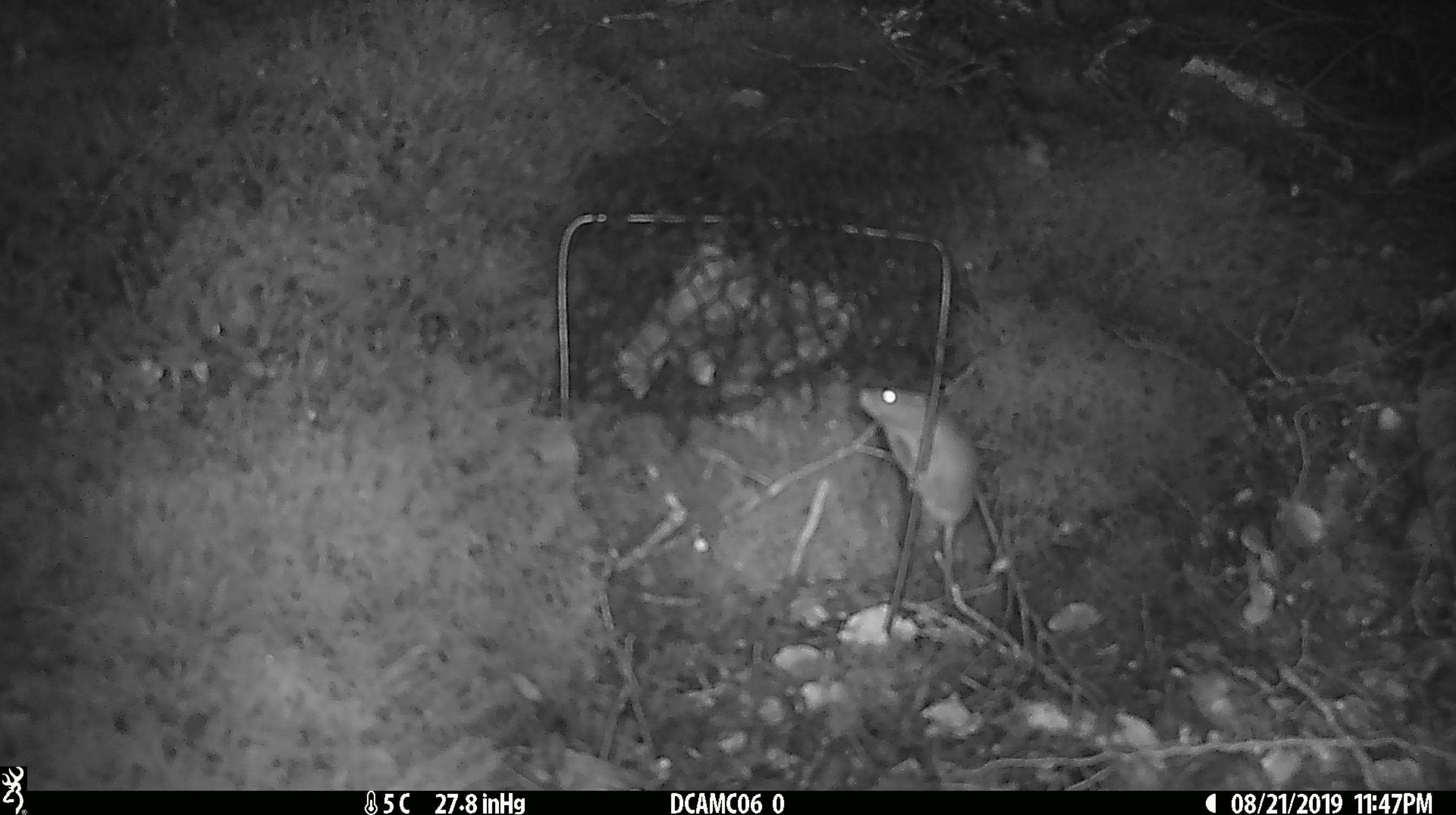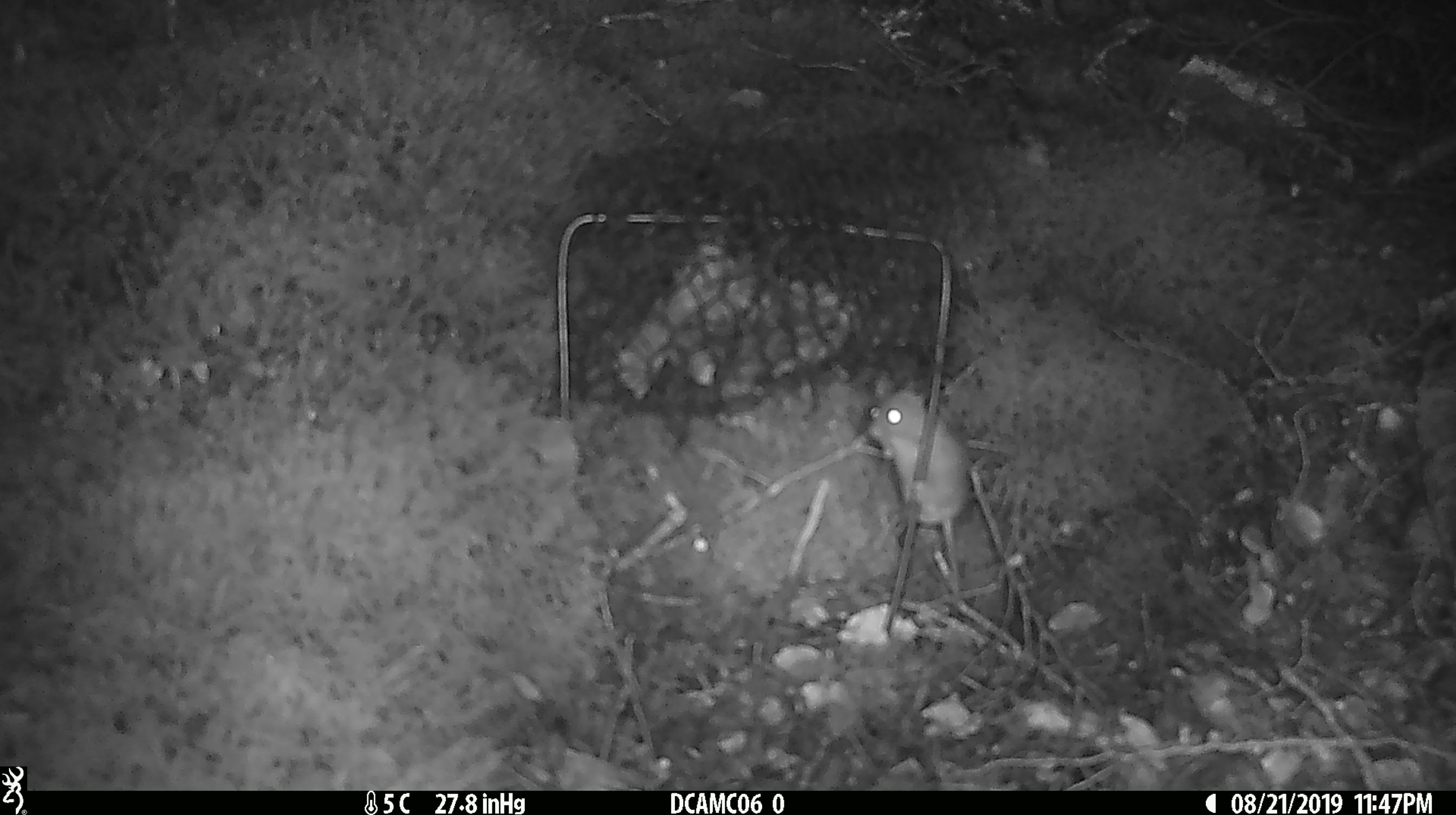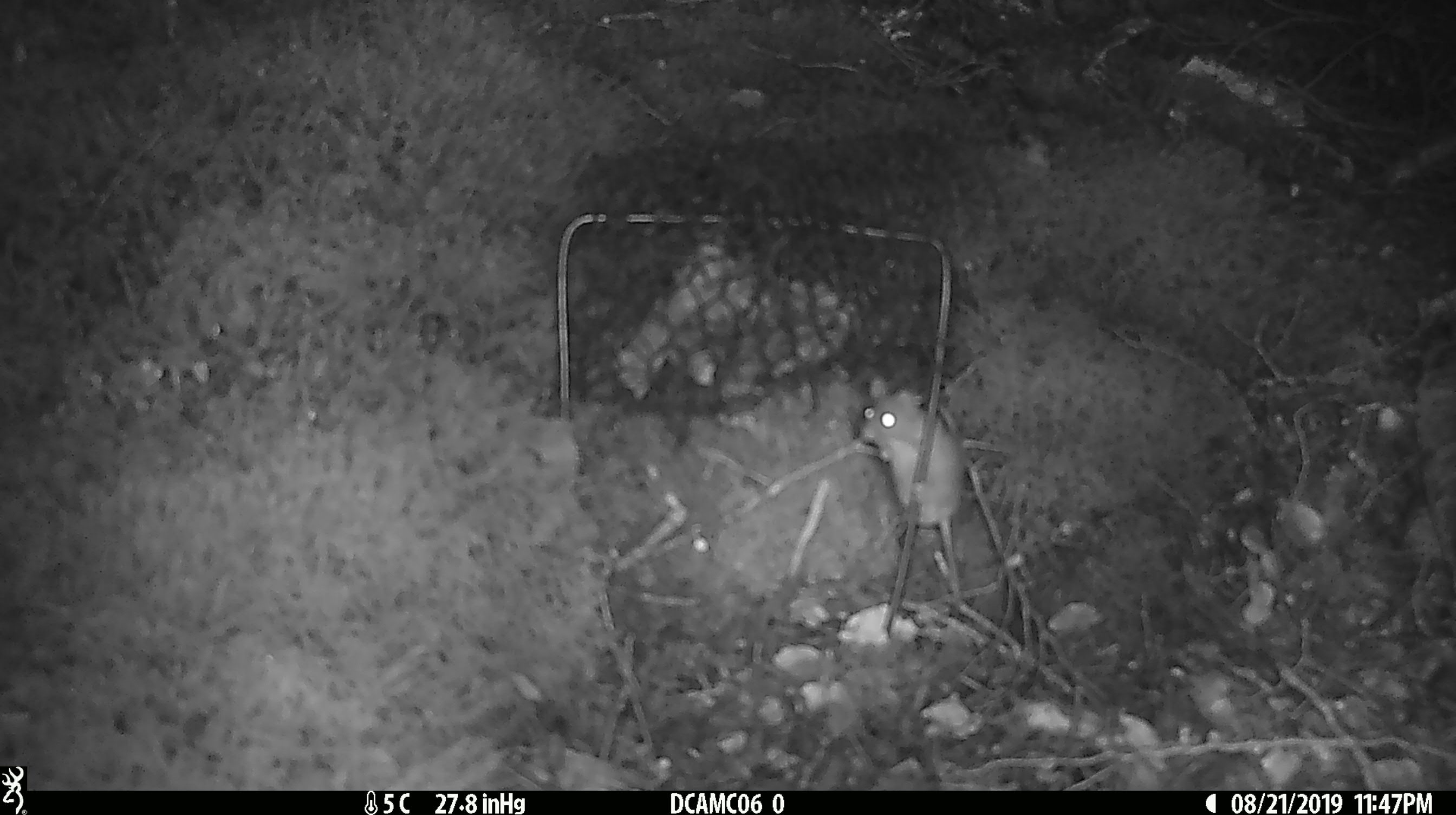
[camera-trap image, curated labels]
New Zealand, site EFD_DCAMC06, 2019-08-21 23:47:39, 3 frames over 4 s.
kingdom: Animalia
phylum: Chordata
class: Mammalia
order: Rodentia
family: Muridae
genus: Mus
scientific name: Mus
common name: mouse